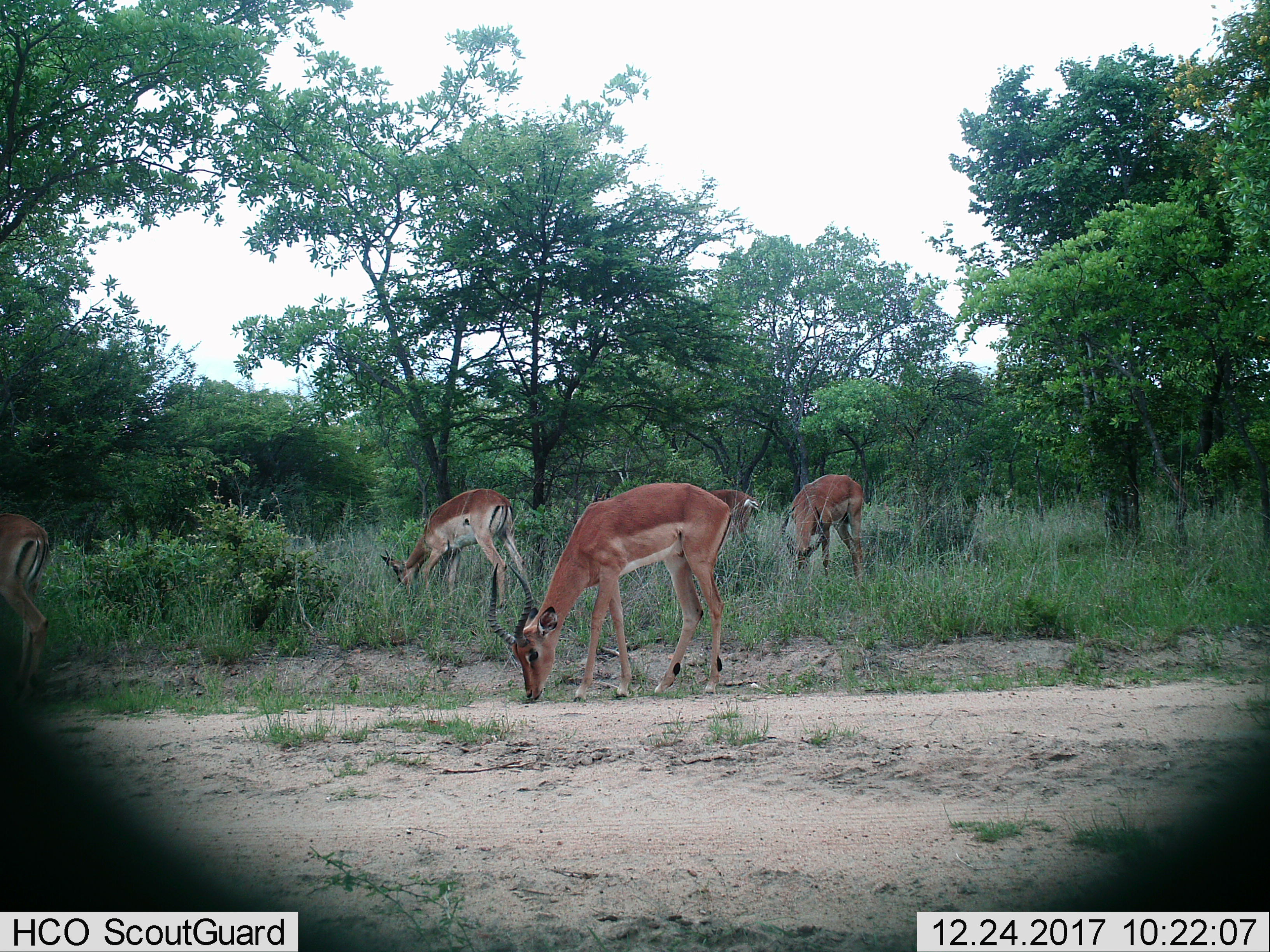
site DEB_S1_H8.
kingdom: Animalia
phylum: Chordata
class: Mammalia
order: Artiodactyla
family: Bovidae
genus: Aepyceros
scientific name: Aepyceros melampus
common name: impala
Impala (Aepyceros melampus), count 5. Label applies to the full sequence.